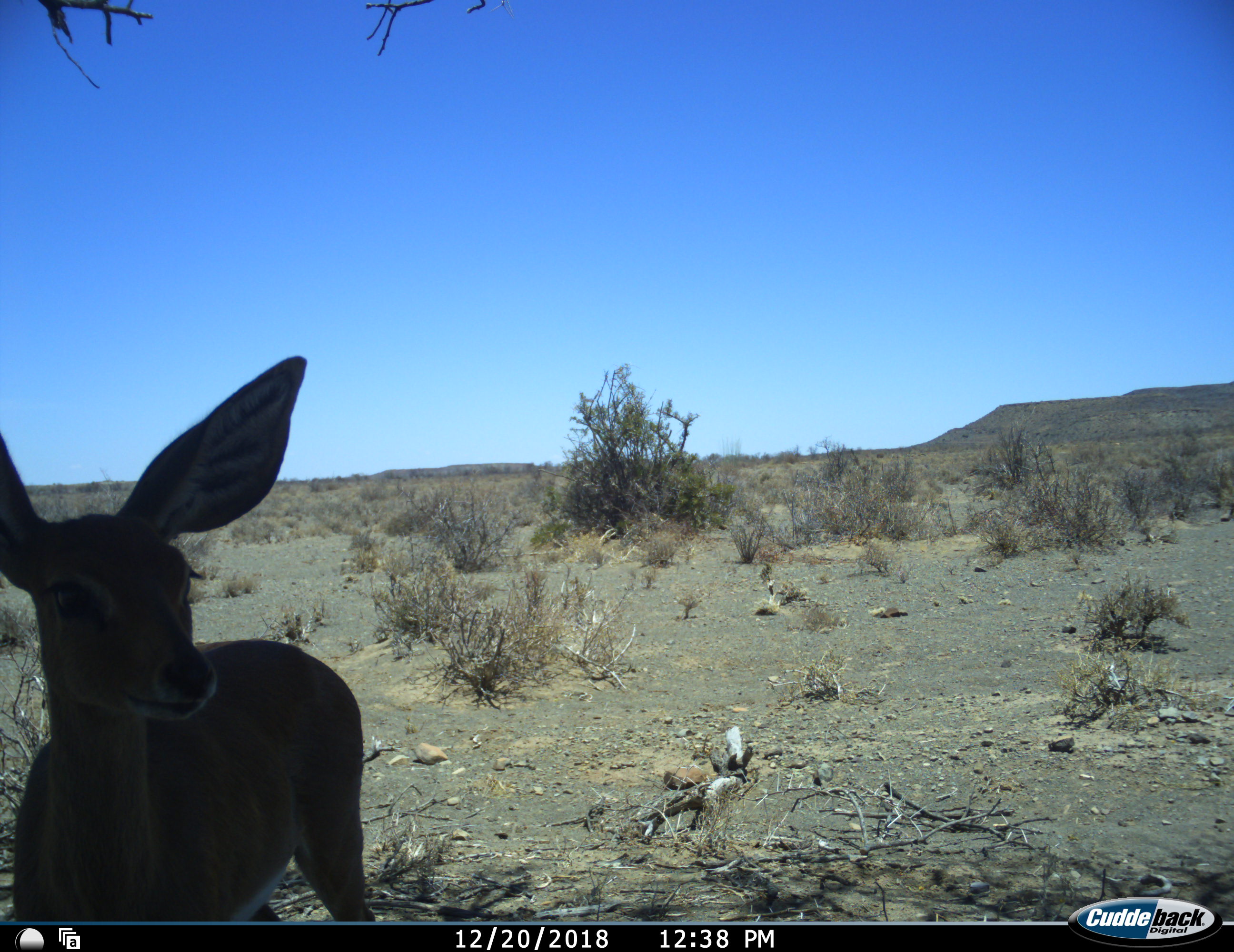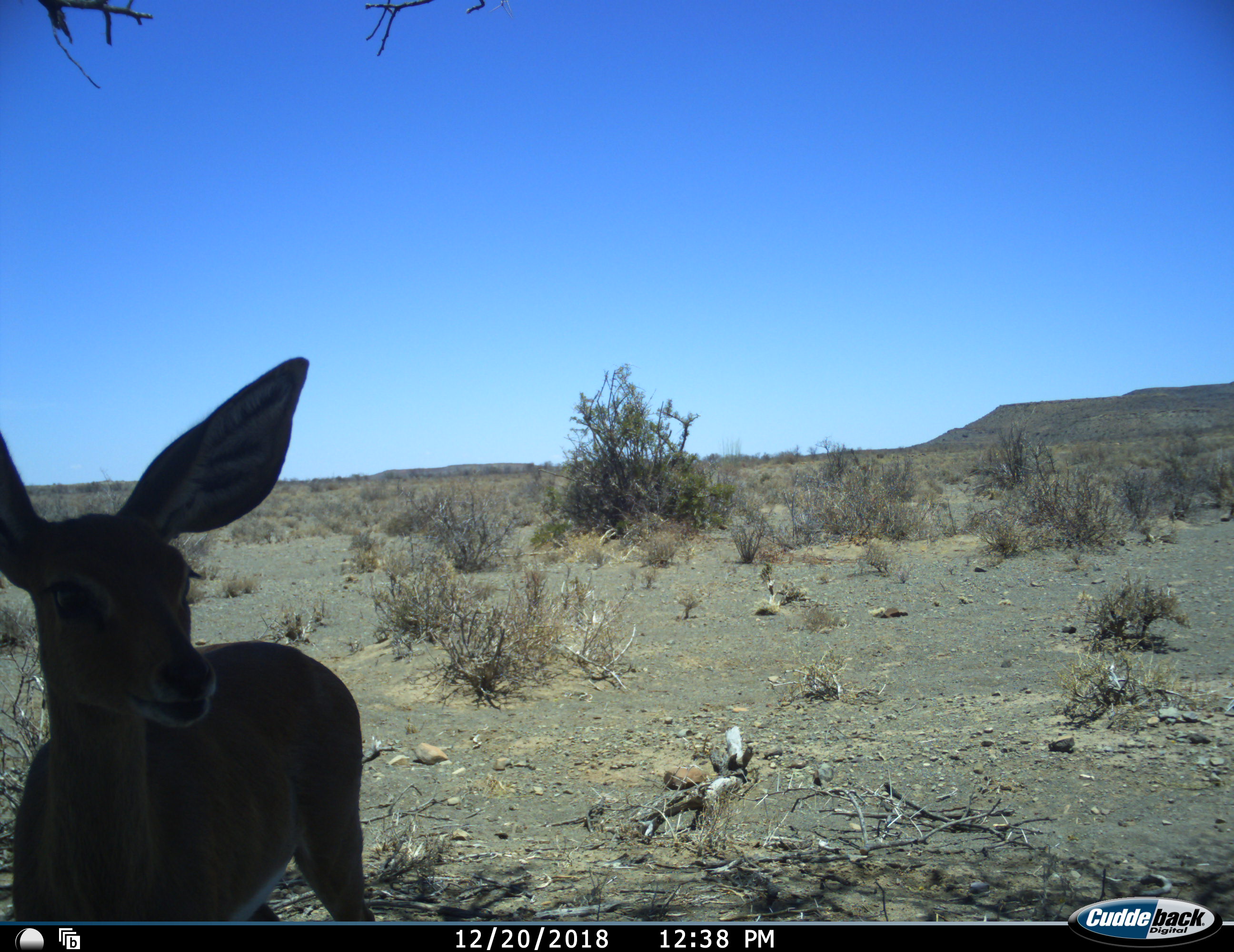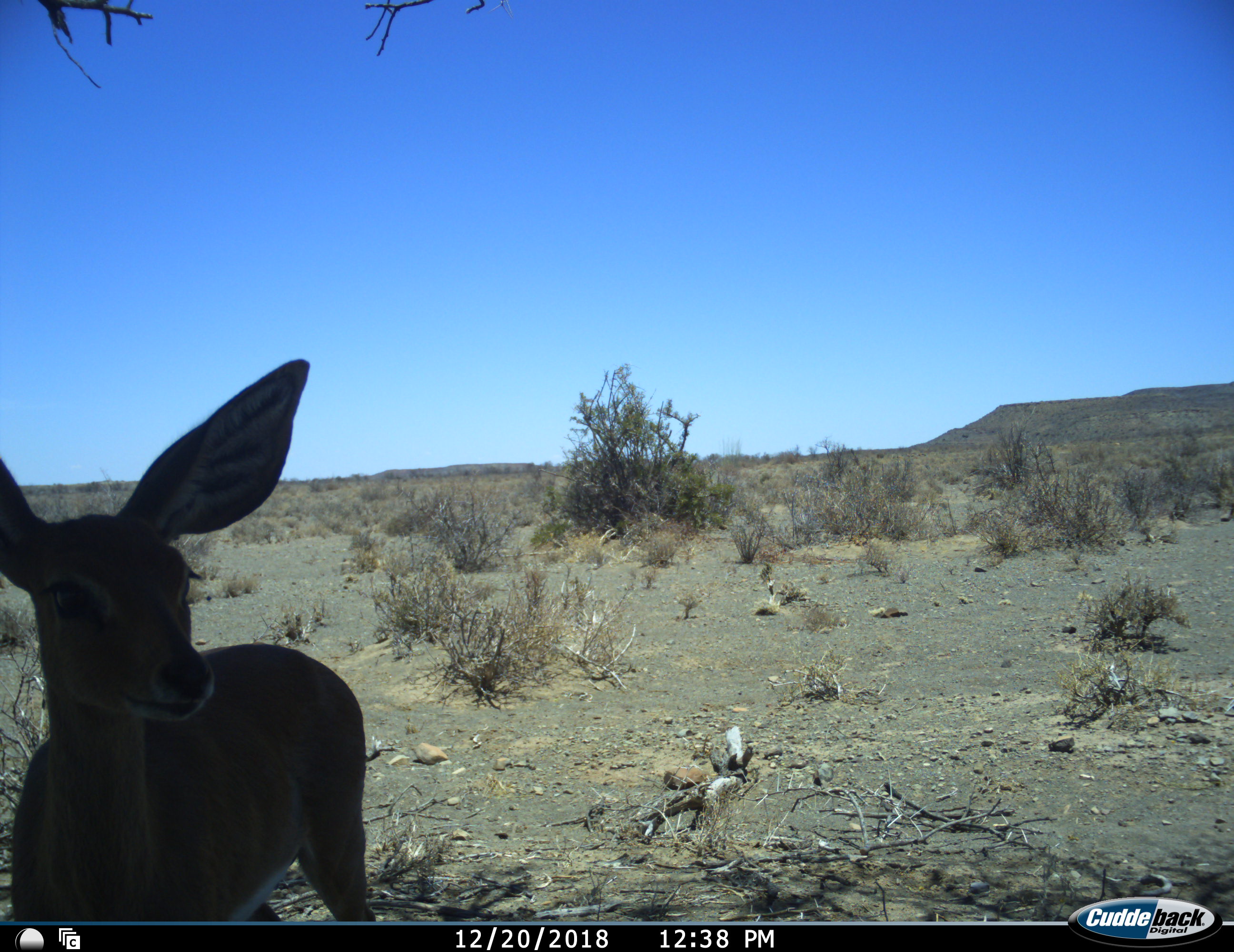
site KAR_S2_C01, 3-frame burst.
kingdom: Animalia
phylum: Chordata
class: Mammalia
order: Artiodactyla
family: Bovidae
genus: Raphicerus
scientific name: Raphicerus campestris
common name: steenbok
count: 1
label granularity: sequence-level